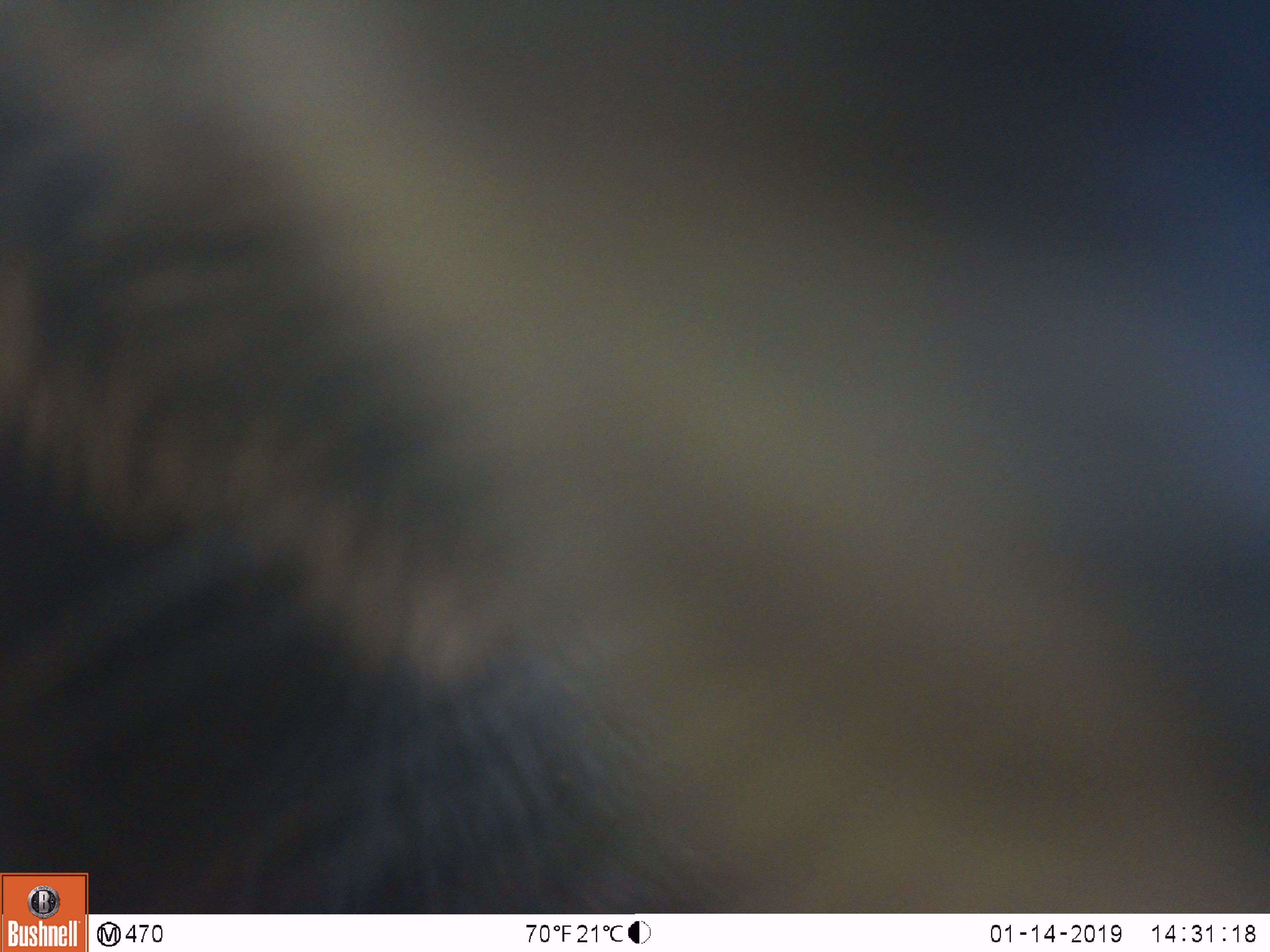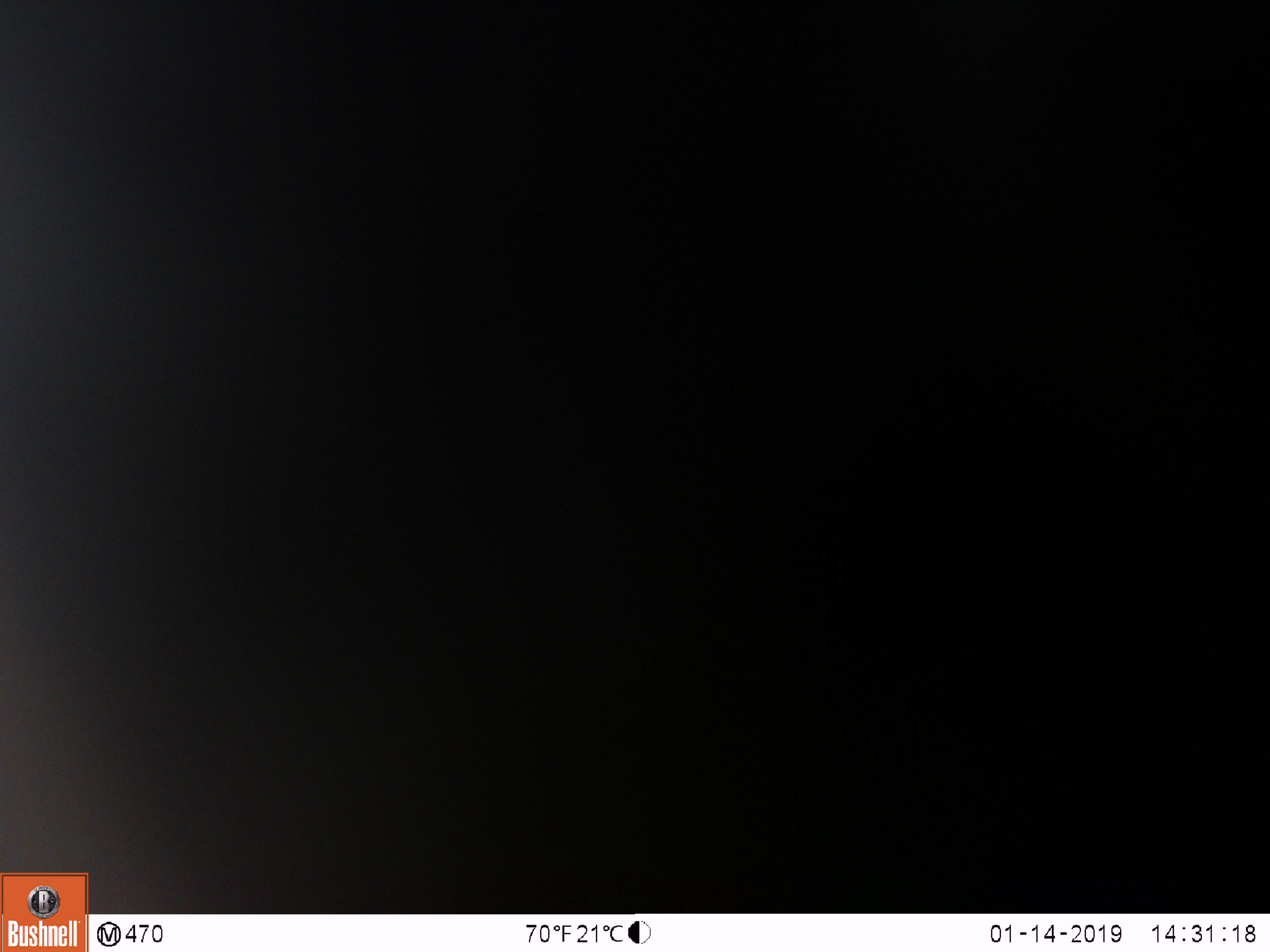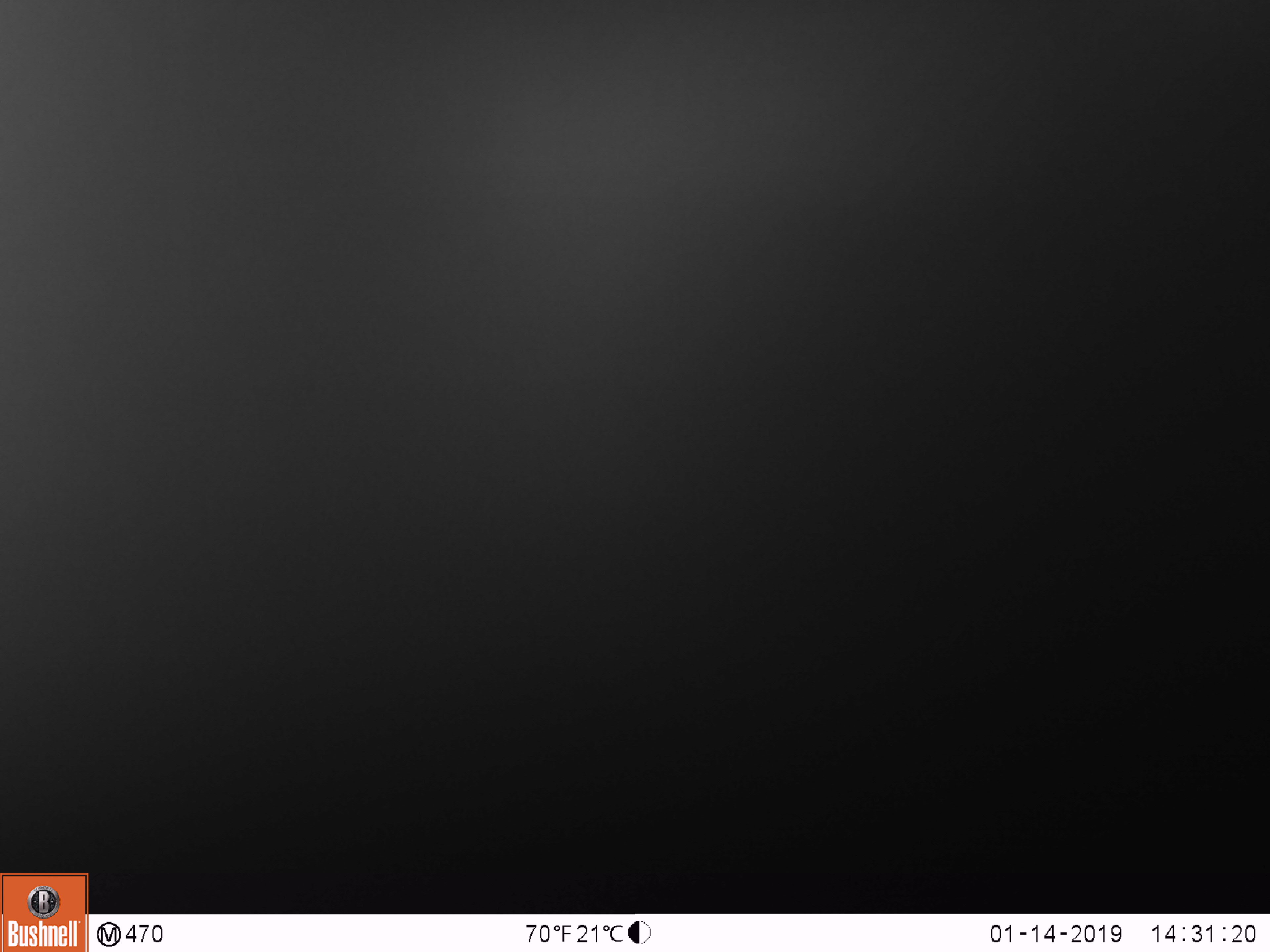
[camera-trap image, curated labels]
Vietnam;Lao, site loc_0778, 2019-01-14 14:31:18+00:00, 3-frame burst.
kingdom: Animalia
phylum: Chordata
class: Mammalia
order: Artiodactyla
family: Bovidae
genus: Capricornis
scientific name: Capricornis sumatraensis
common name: chinese serow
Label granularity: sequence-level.